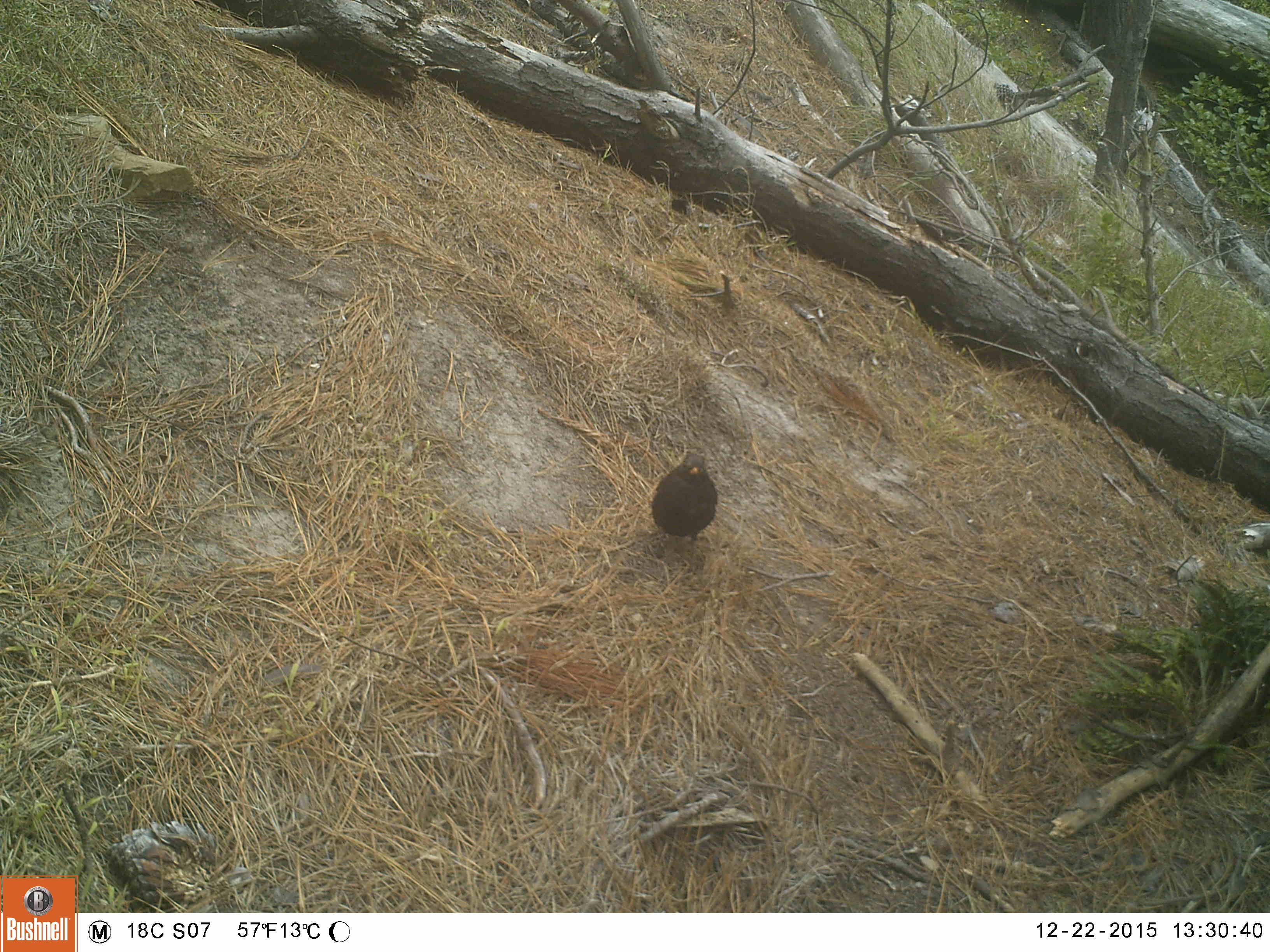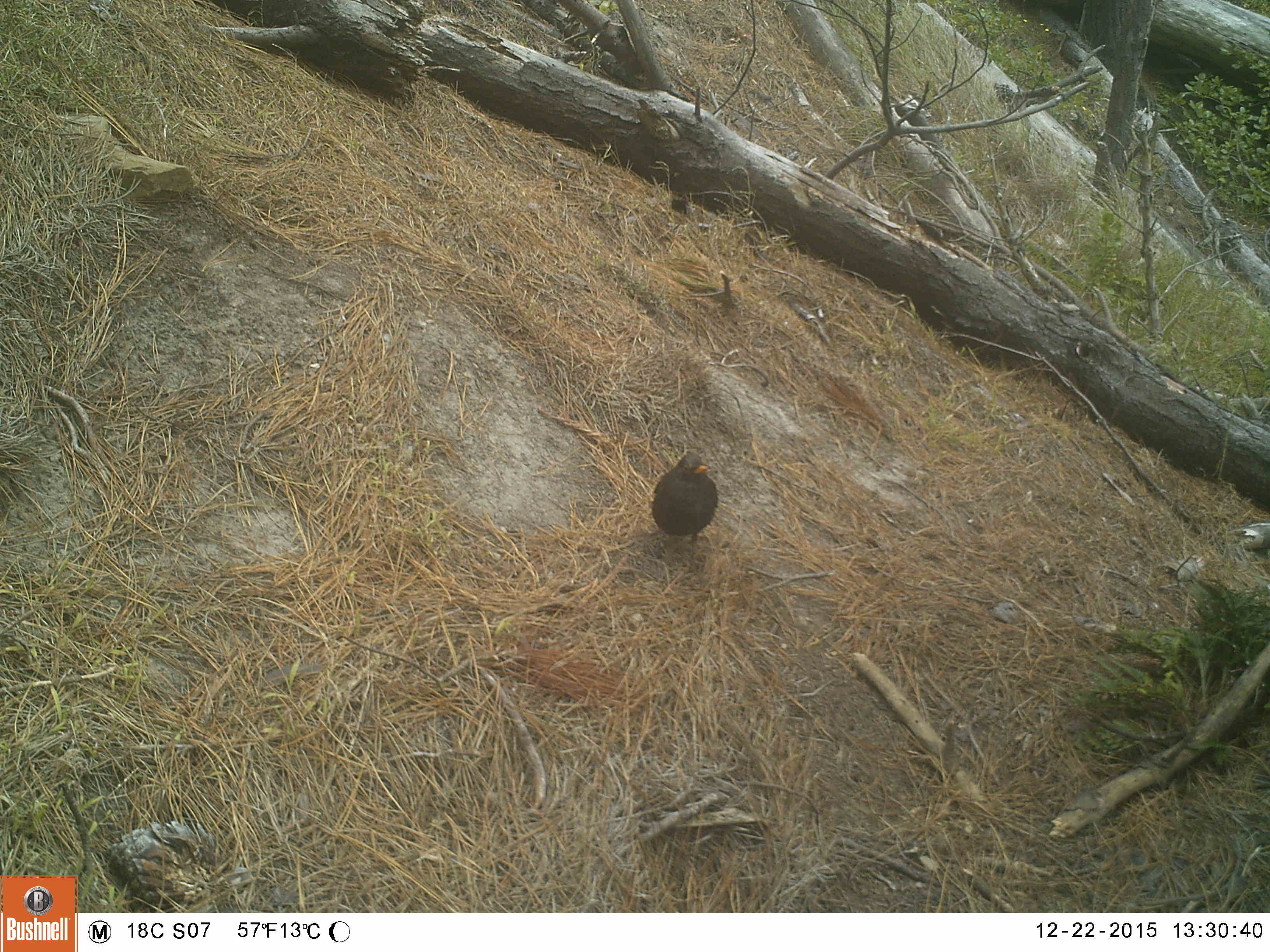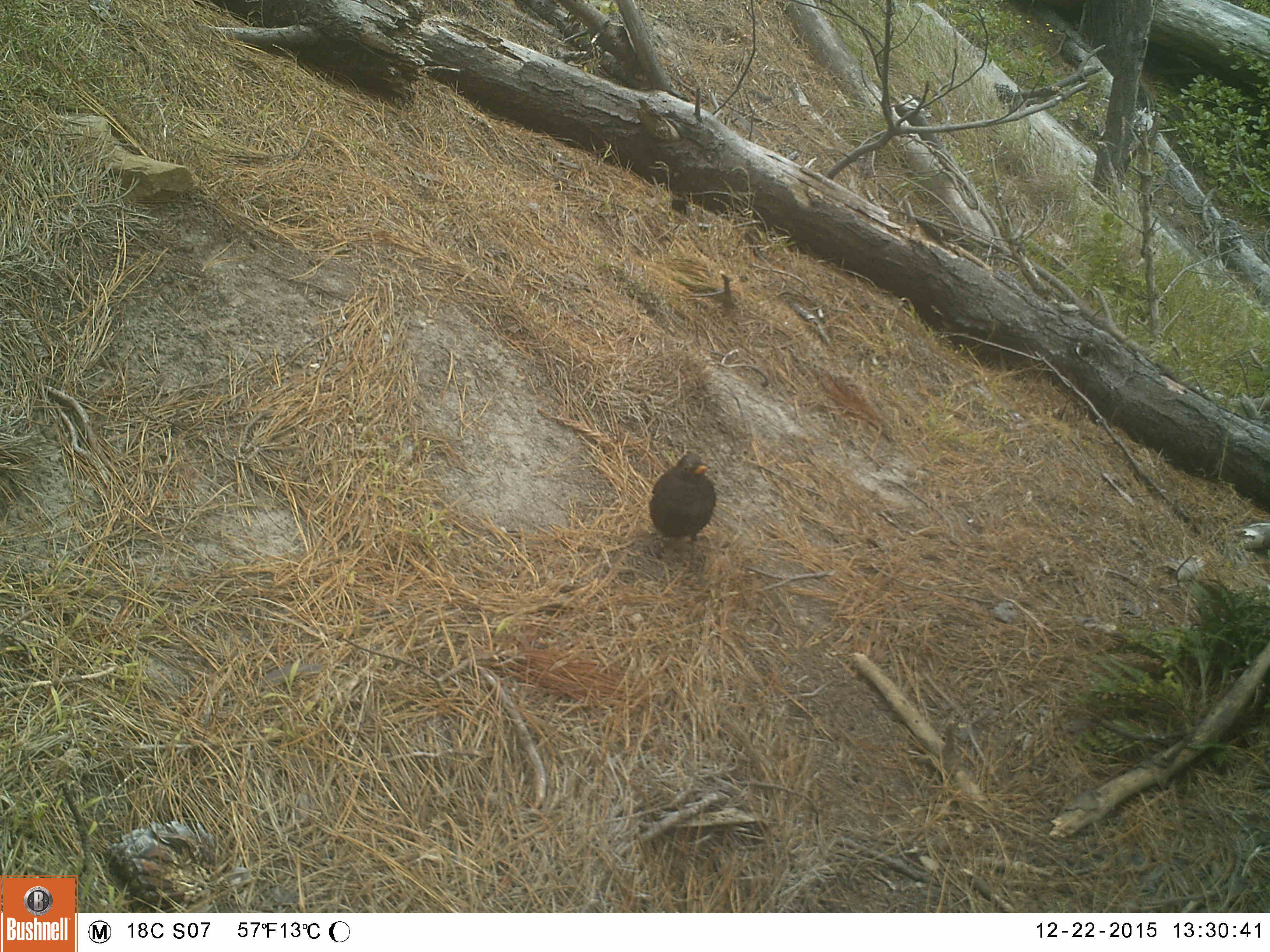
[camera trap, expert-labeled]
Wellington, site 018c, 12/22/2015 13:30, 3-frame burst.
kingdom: Animalia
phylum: Chordata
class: Aves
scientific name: Aves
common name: bird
Bird (Aves).